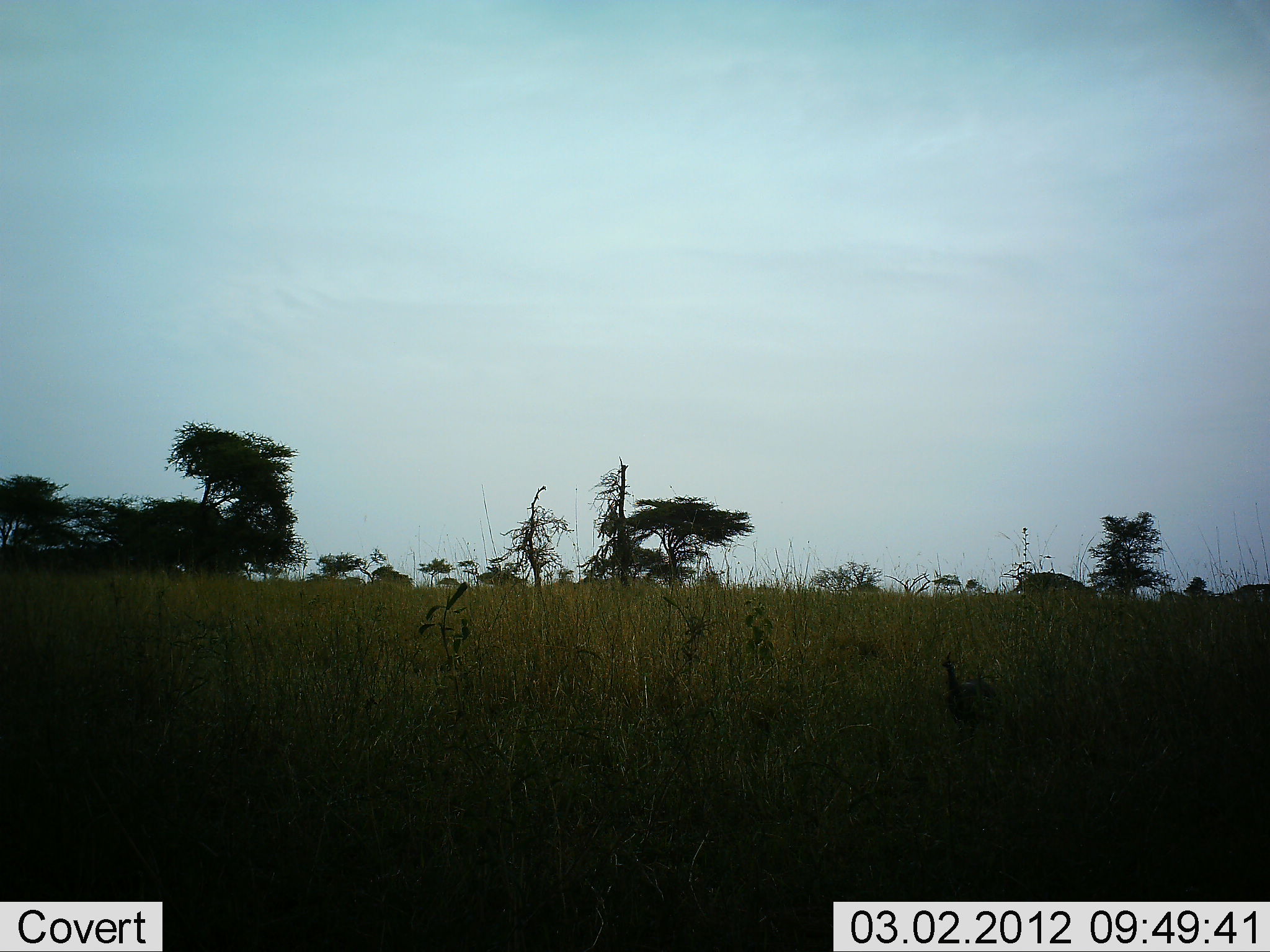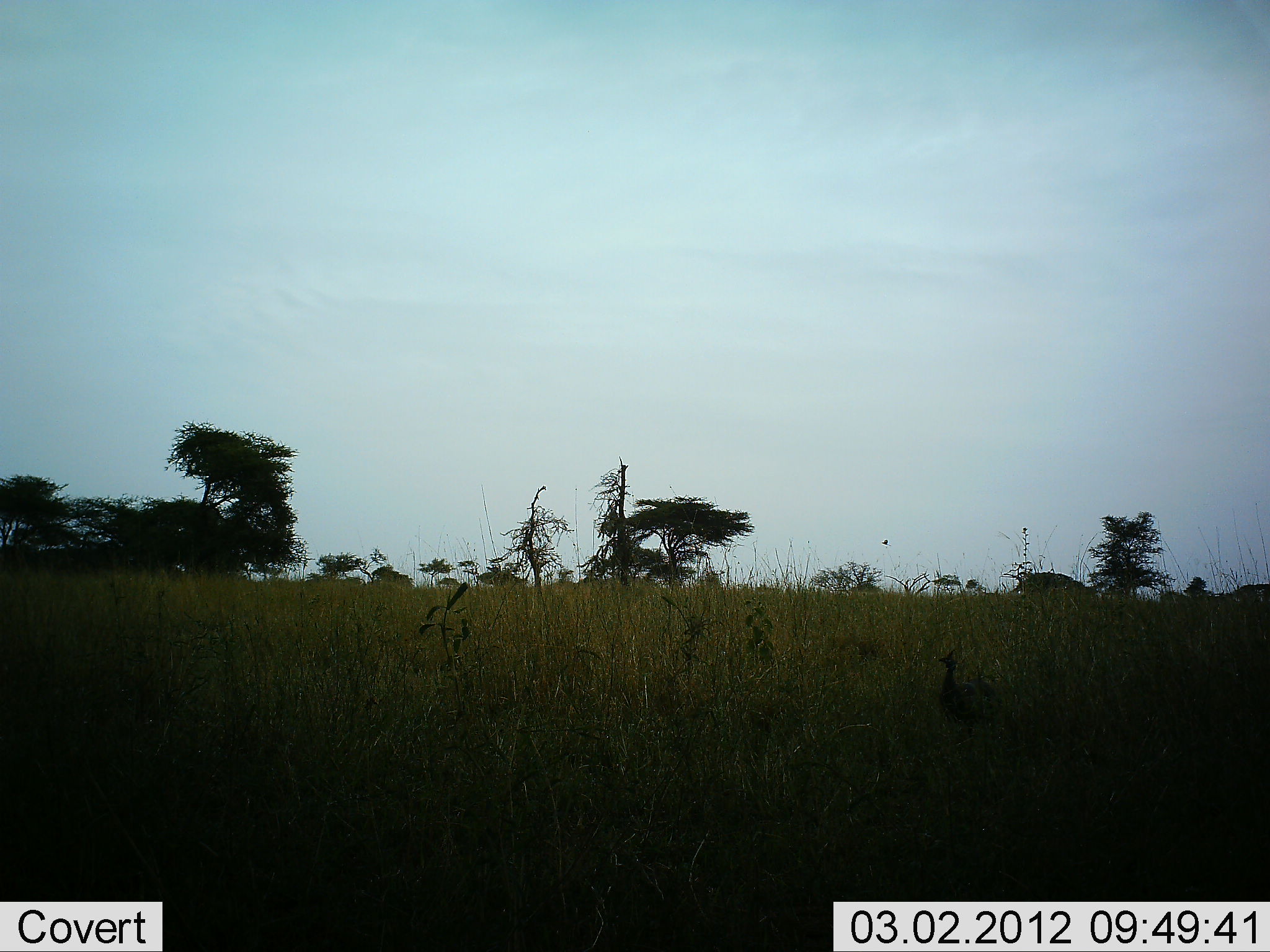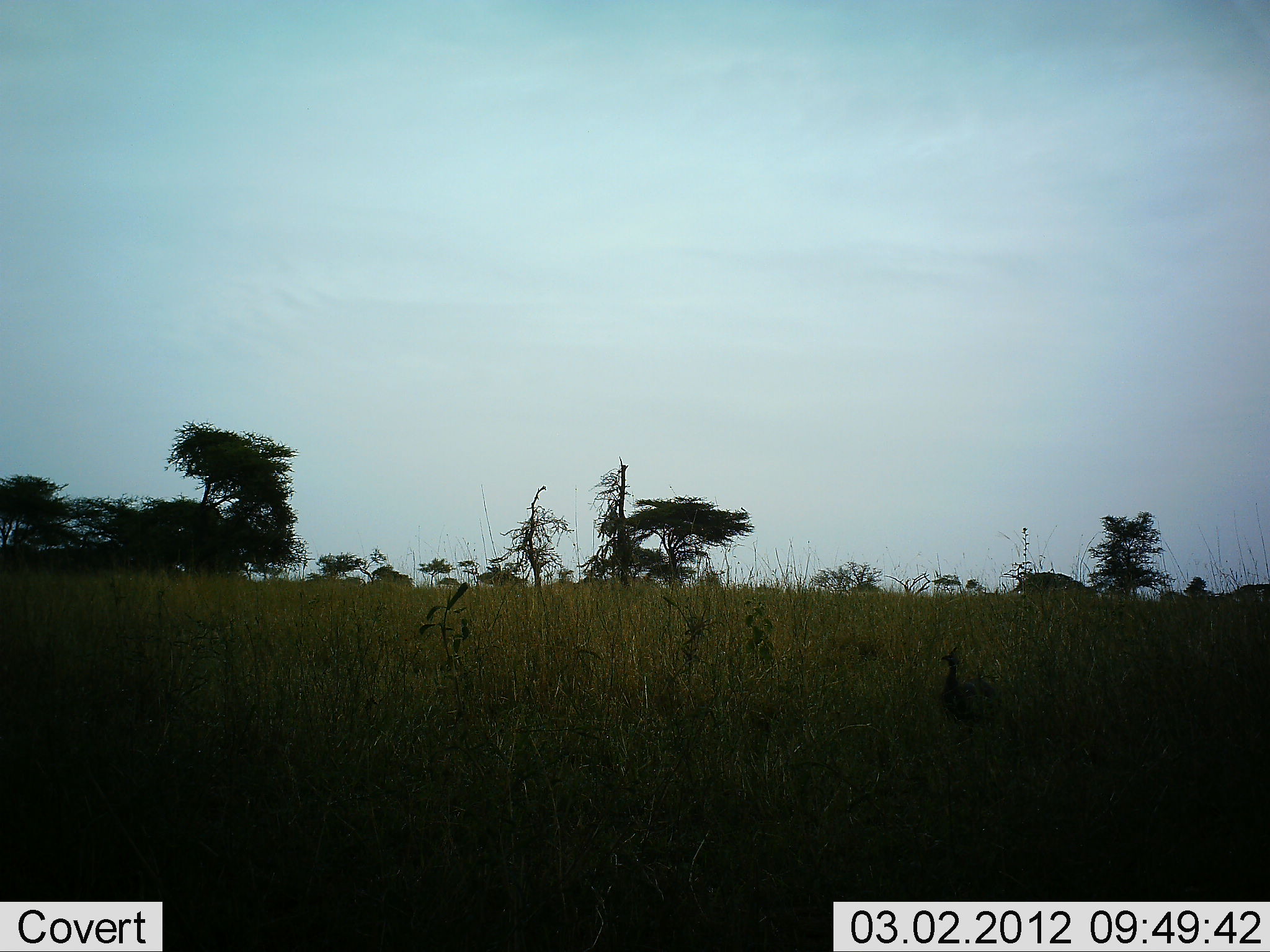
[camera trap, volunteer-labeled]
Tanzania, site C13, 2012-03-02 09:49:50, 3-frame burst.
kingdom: Animalia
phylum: Chordata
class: Aves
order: Galliformes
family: Numididae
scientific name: Numididae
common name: guinea fowl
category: guineafowl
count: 1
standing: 87%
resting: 0%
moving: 13%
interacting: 0%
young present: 0%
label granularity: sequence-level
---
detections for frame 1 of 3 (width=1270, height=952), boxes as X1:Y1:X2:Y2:
animal: 941:651:1002:737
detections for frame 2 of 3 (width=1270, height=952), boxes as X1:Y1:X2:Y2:
animal: 936:649:1003:736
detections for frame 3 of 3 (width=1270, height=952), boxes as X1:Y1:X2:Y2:
animal: 940:647:1003:733